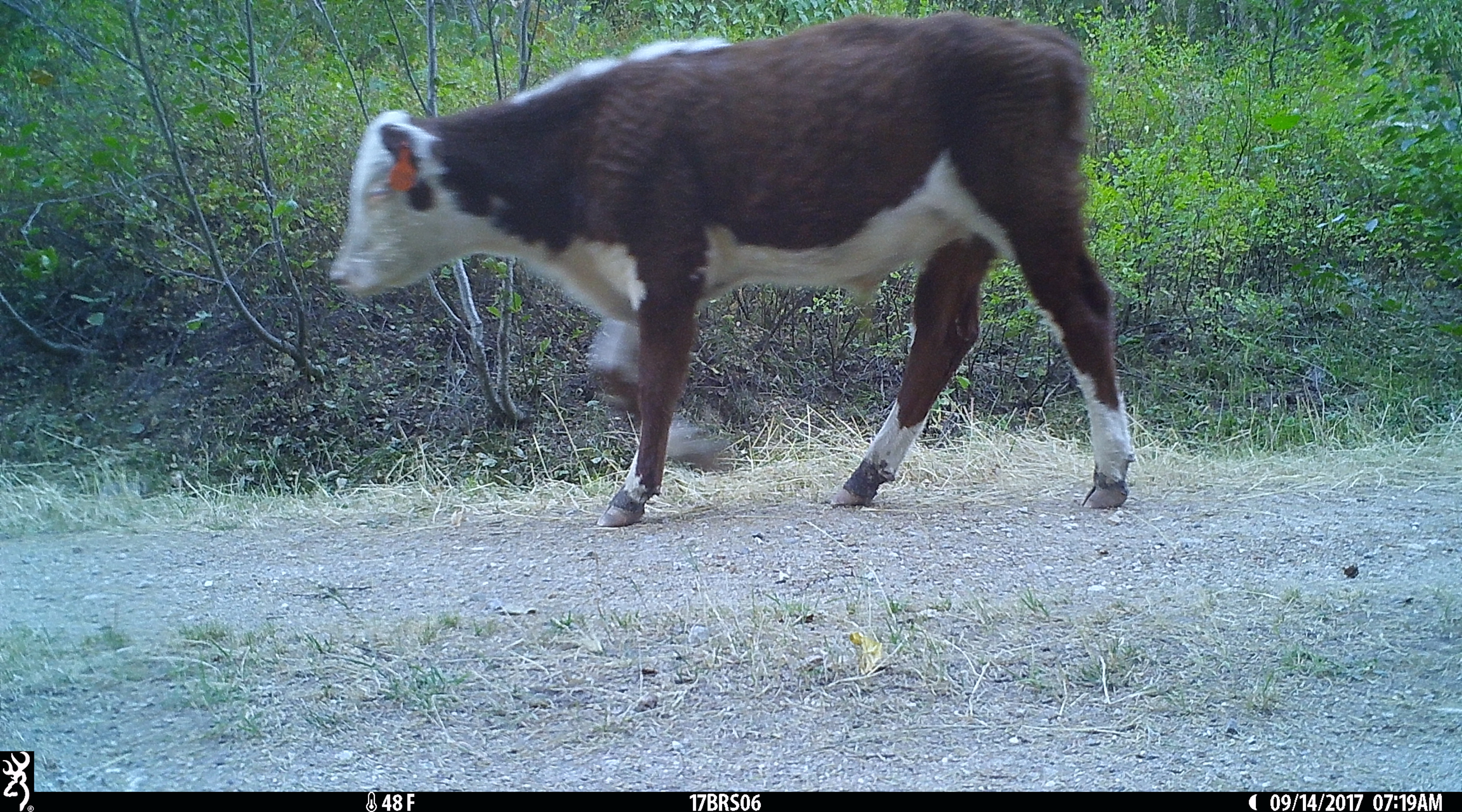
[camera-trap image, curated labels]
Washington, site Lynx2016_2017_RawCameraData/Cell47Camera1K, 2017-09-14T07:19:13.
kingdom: Animalia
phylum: Chordata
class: Mammalia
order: Artiodactyla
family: Bovidae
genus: Bos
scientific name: Bos taurus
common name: domestic cattle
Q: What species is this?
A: Domestic cattle (Bos taurus).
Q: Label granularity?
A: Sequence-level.